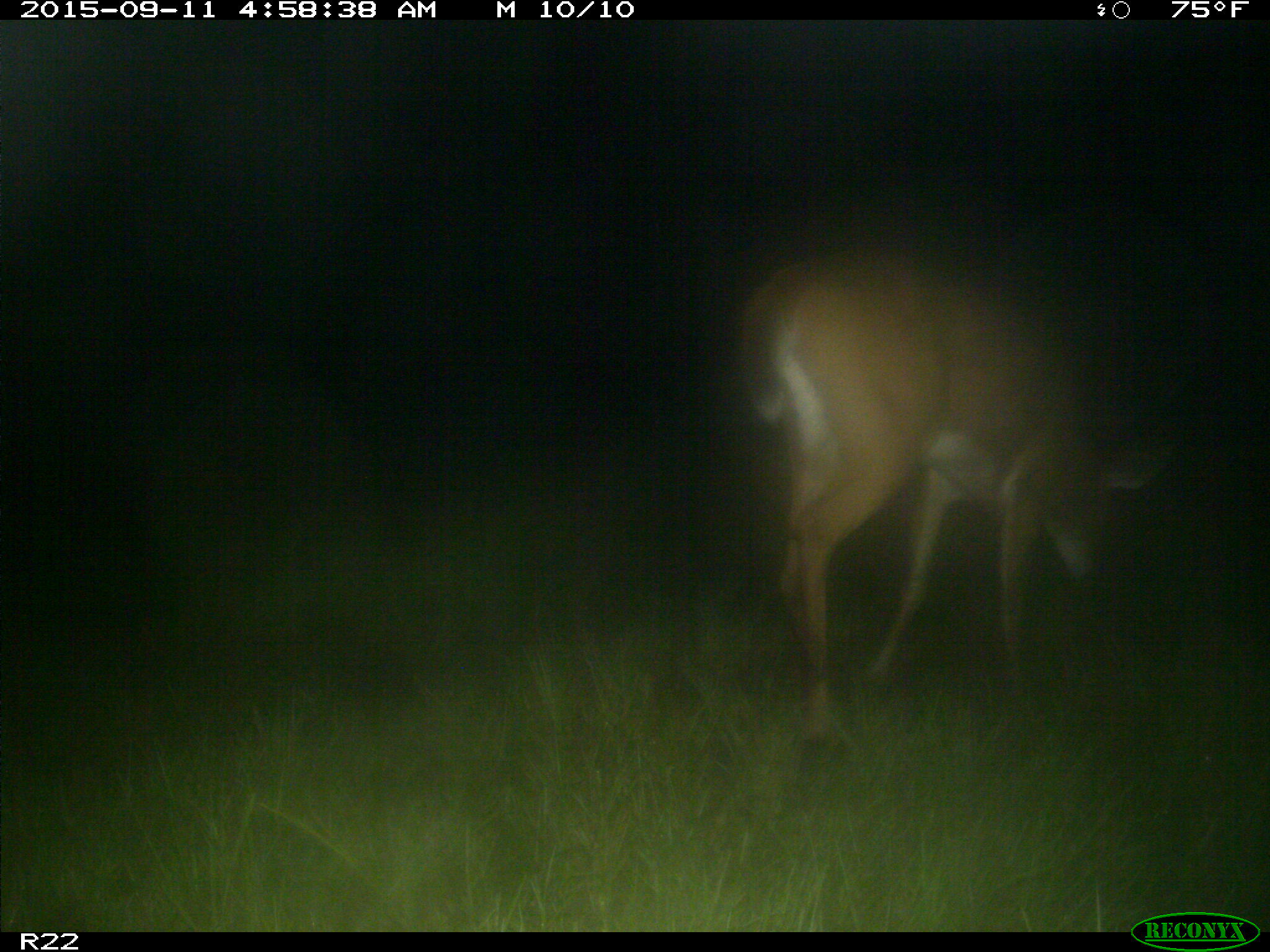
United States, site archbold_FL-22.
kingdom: Animalia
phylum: Chordata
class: Mammalia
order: Artiodactyla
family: Cervidae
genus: Odocoileus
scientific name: Odocoileus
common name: deer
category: unidentified deer